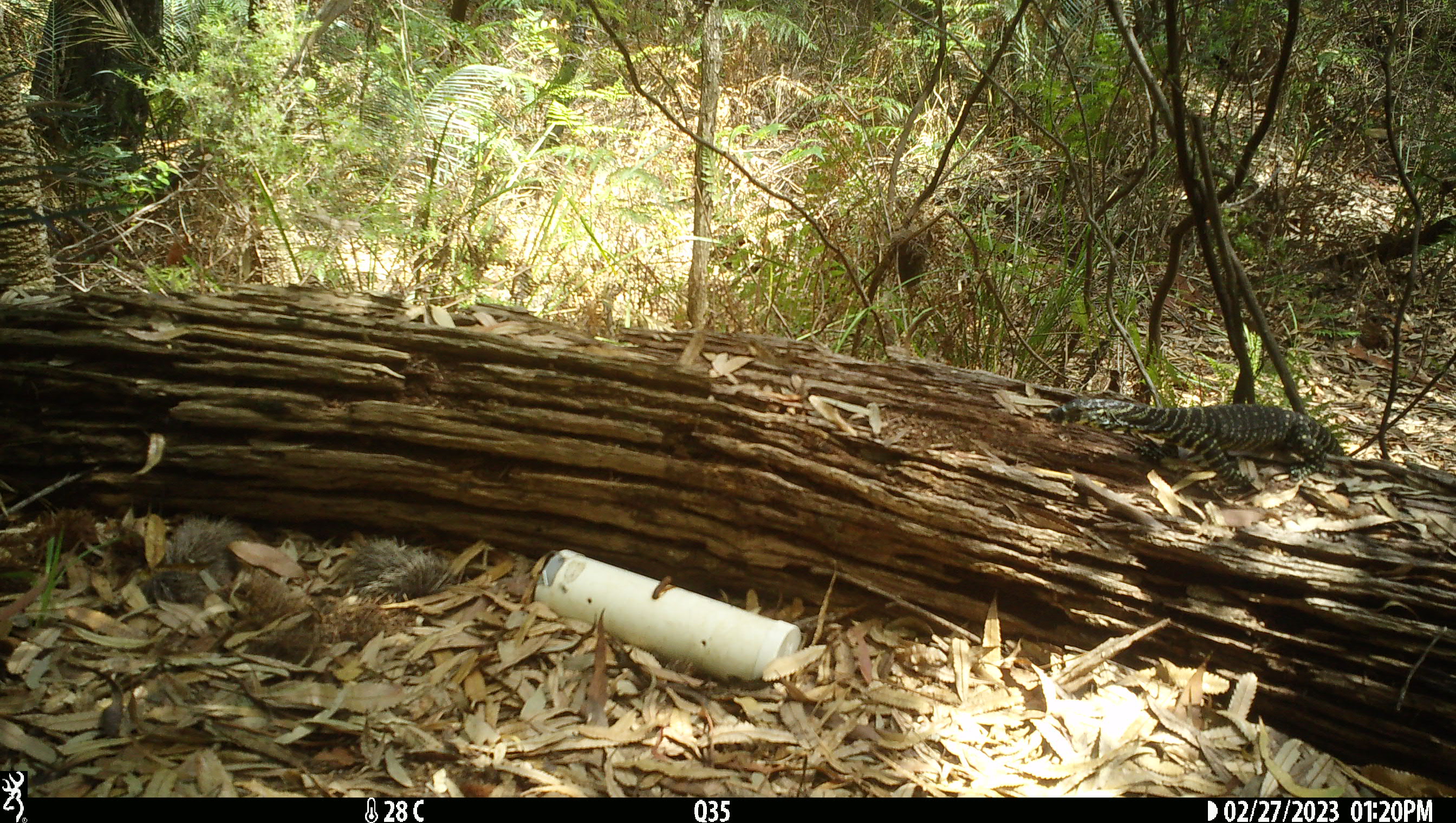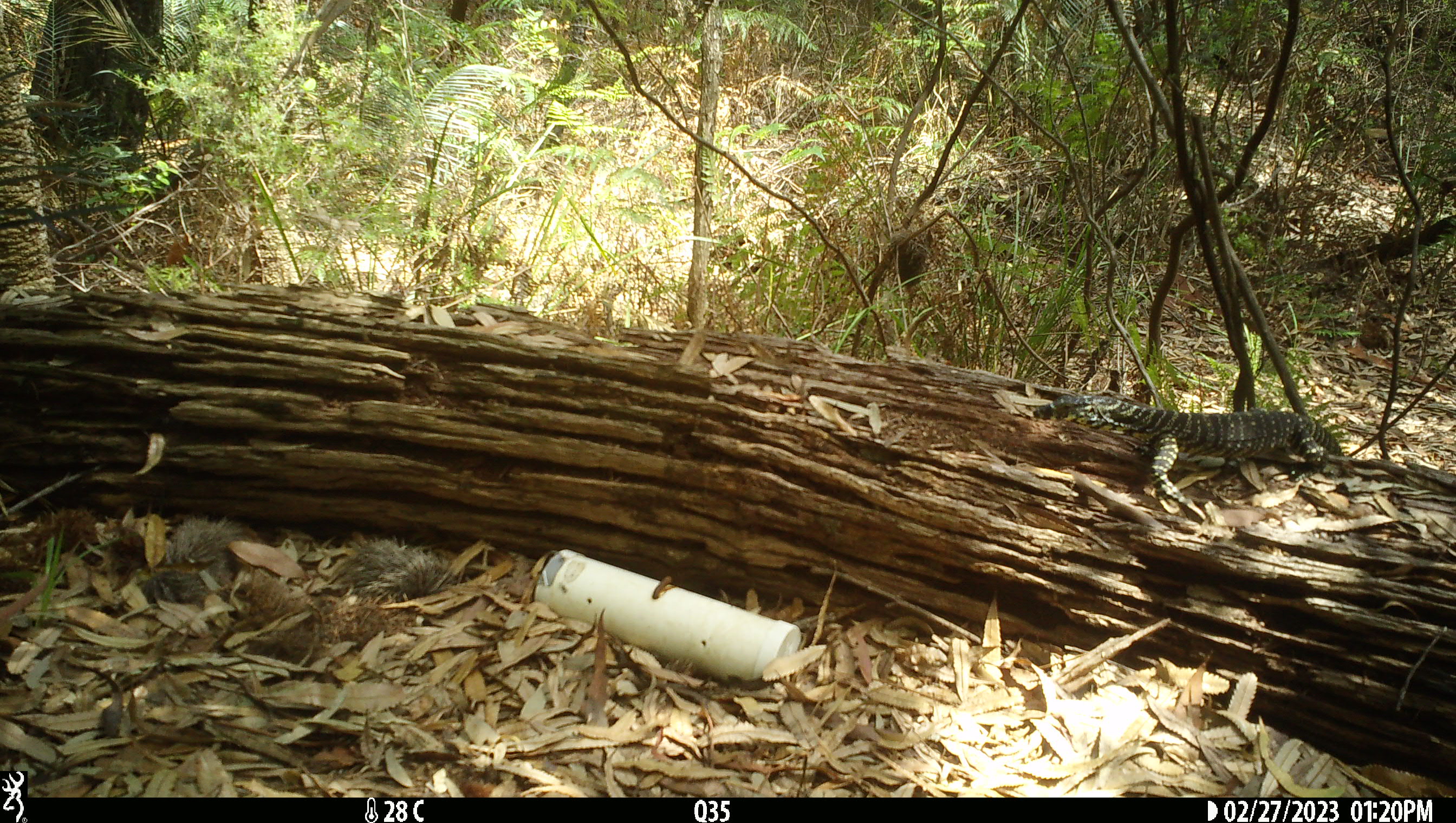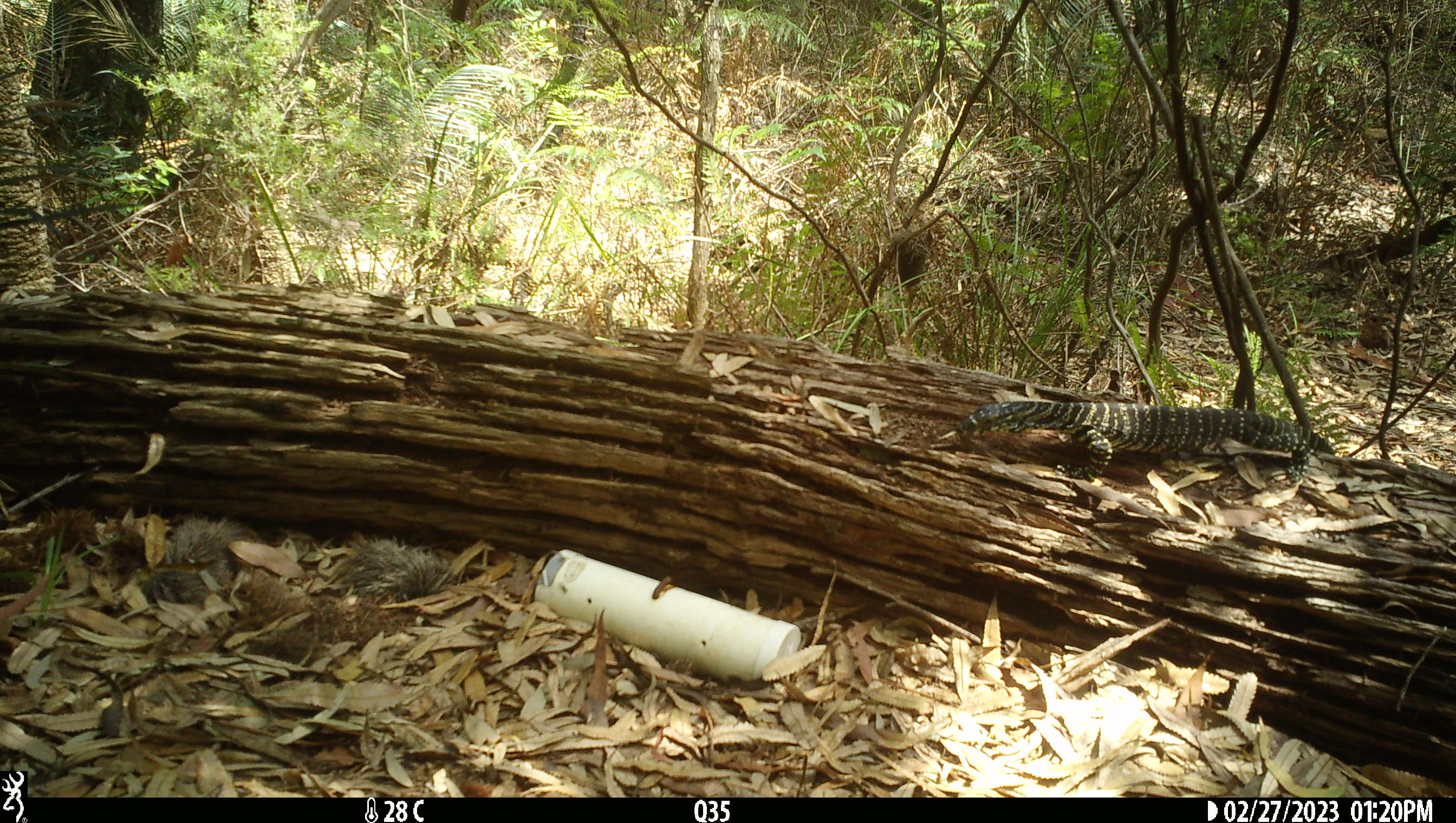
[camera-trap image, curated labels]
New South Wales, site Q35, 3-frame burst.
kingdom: Animalia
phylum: Chordata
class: Reptilia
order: Squamata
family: Varanidae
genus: Varanus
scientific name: Varanus varius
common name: lace monitor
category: goanna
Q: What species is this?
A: Goanna (lace monitor) (Varanus varius).